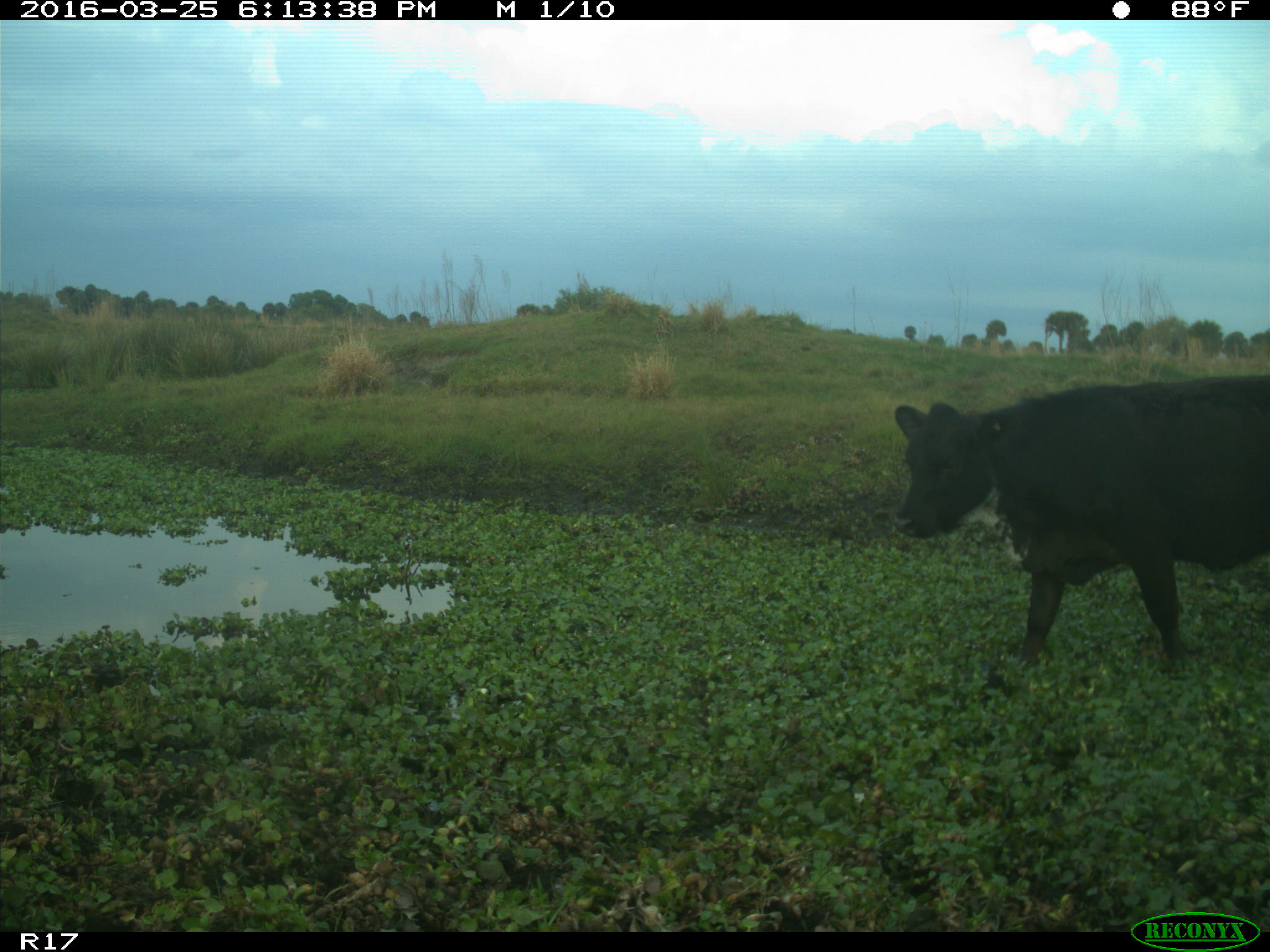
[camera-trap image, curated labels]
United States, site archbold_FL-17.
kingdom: Animalia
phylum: Chordata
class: Mammalia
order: Artiodactyla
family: Bovidae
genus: Bos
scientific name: Bos taurus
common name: domestic cow